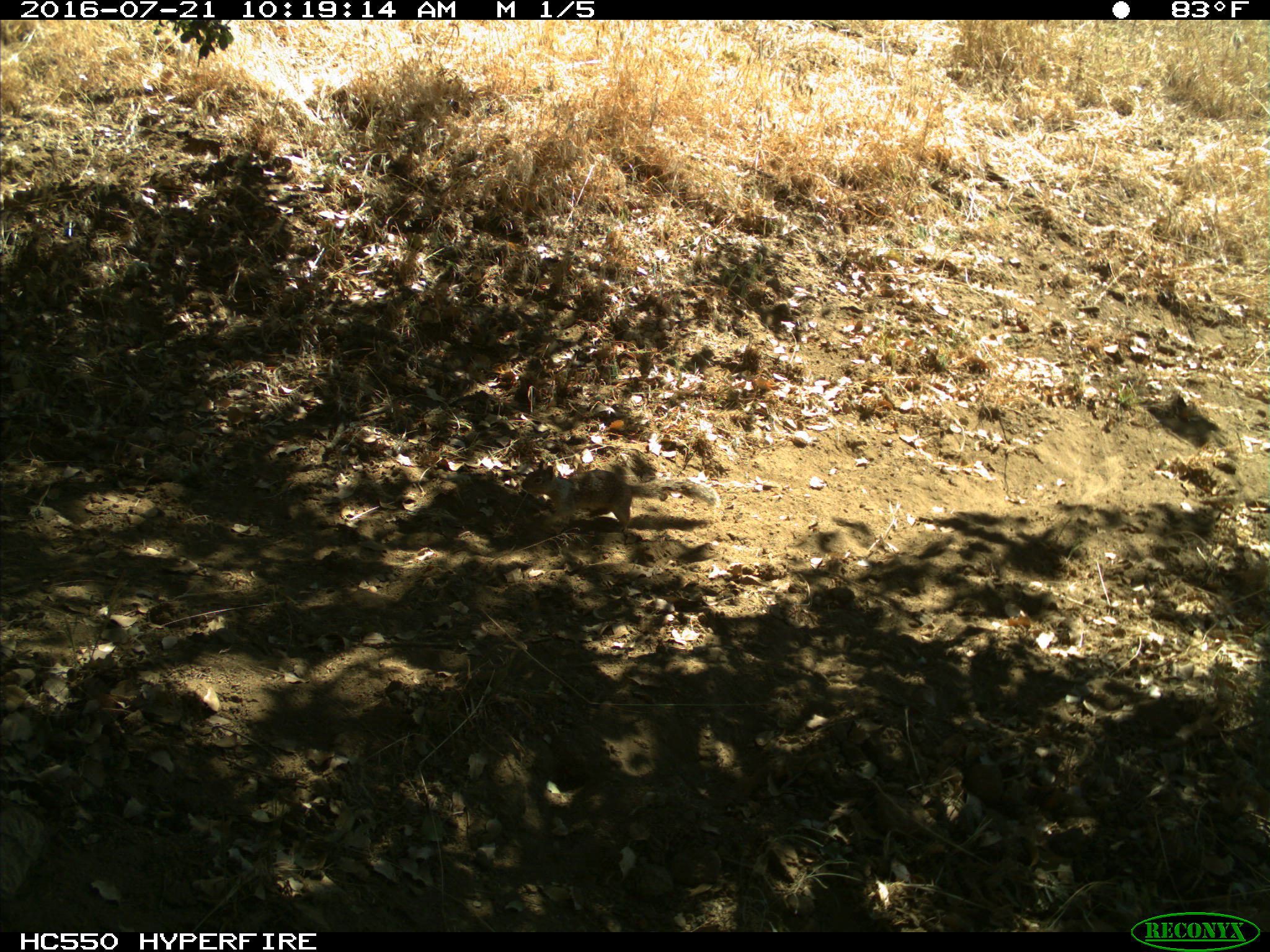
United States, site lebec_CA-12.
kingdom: Animalia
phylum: Chordata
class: Mammalia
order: Rodentia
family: Sciuridae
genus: Otospermophilus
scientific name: Otospermophilus beecheyi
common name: california ground squirrel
Otospermophilus beecheyi (california ground squirrel).